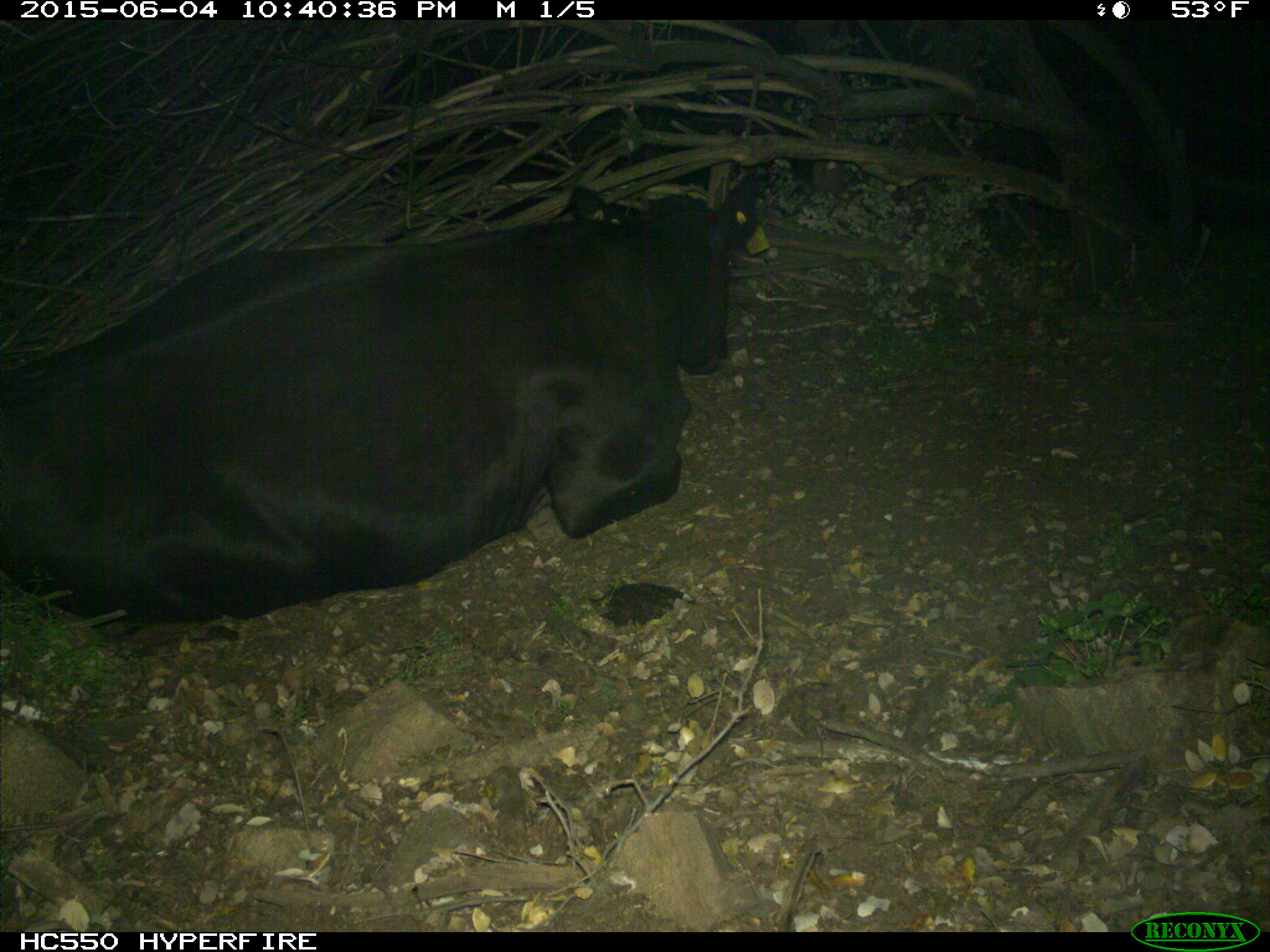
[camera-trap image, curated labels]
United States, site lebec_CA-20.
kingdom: Animalia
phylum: Chordata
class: Mammalia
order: Artiodactyla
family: Bovidae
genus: Bos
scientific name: Bos taurus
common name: domestic cow